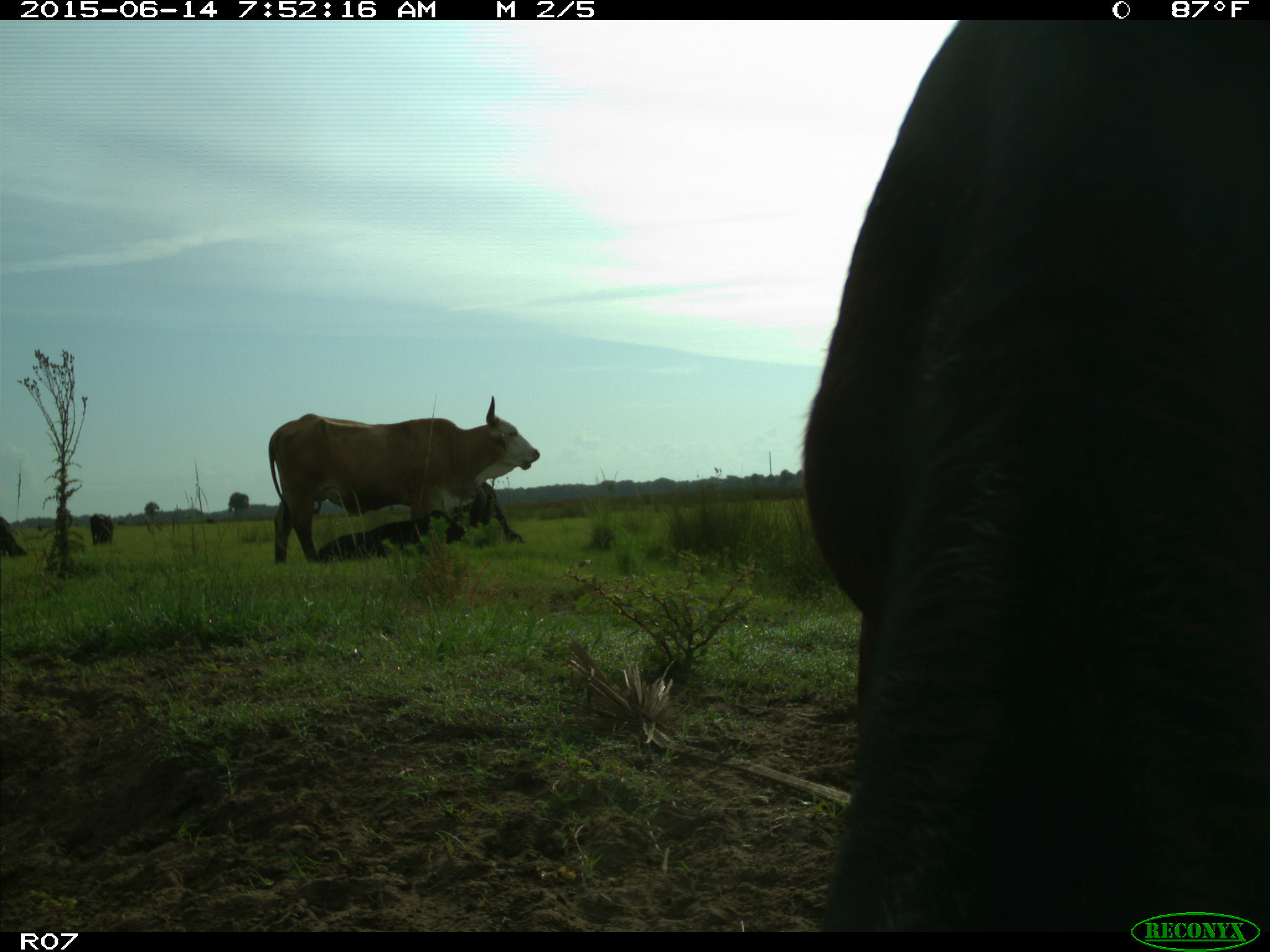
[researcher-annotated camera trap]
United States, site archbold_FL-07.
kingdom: Animalia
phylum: Chordata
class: Mammalia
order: Artiodactyla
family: Bovidae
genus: Bos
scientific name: Bos taurus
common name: domestic cow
Bos taurus (domestic cow).